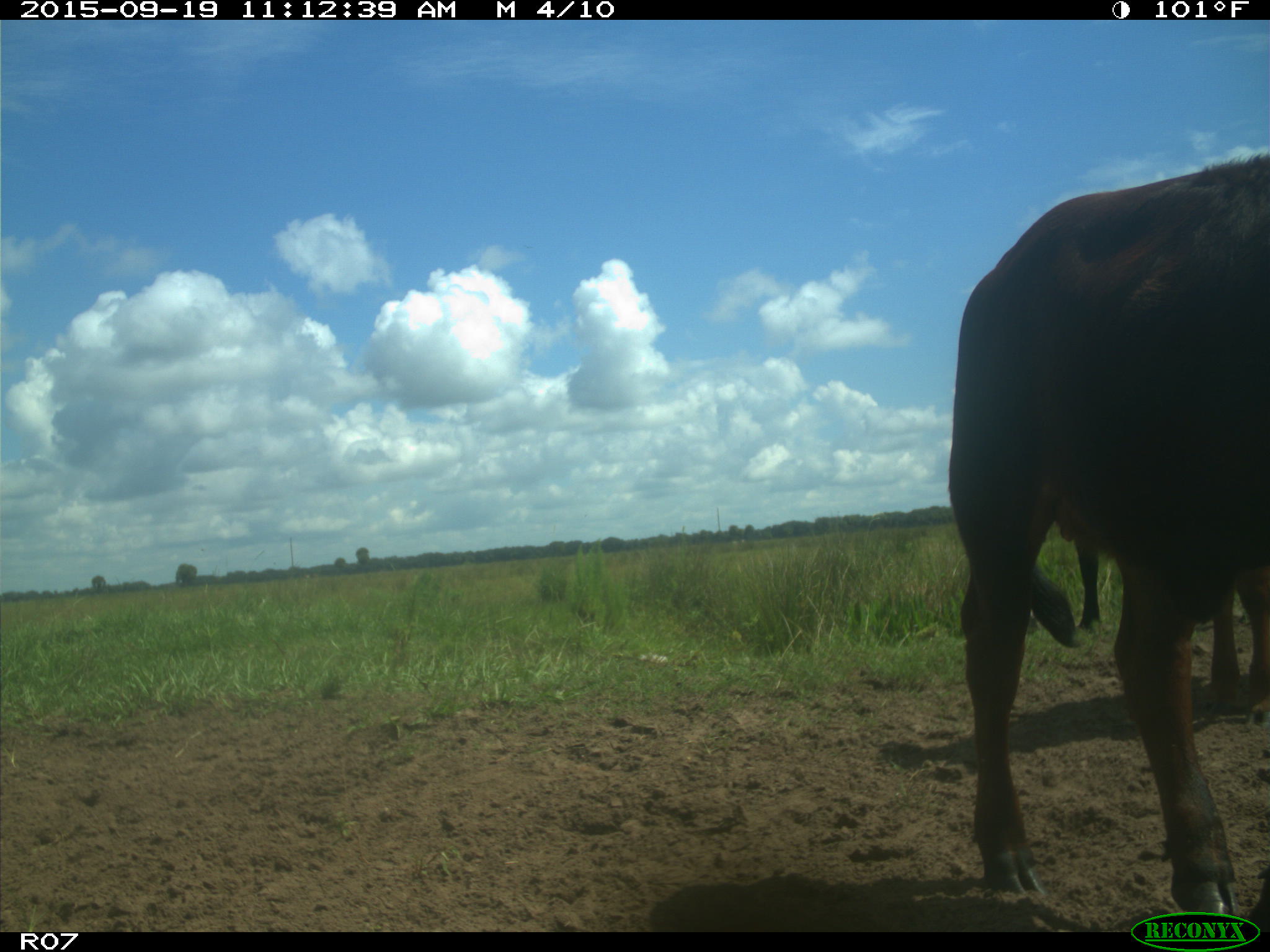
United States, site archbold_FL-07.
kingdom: Animalia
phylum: Chordata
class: Mammalia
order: Artiodactyla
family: Bovidae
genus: Bos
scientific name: Bos taurus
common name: domestic cow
Bos taurus (domestic cow).